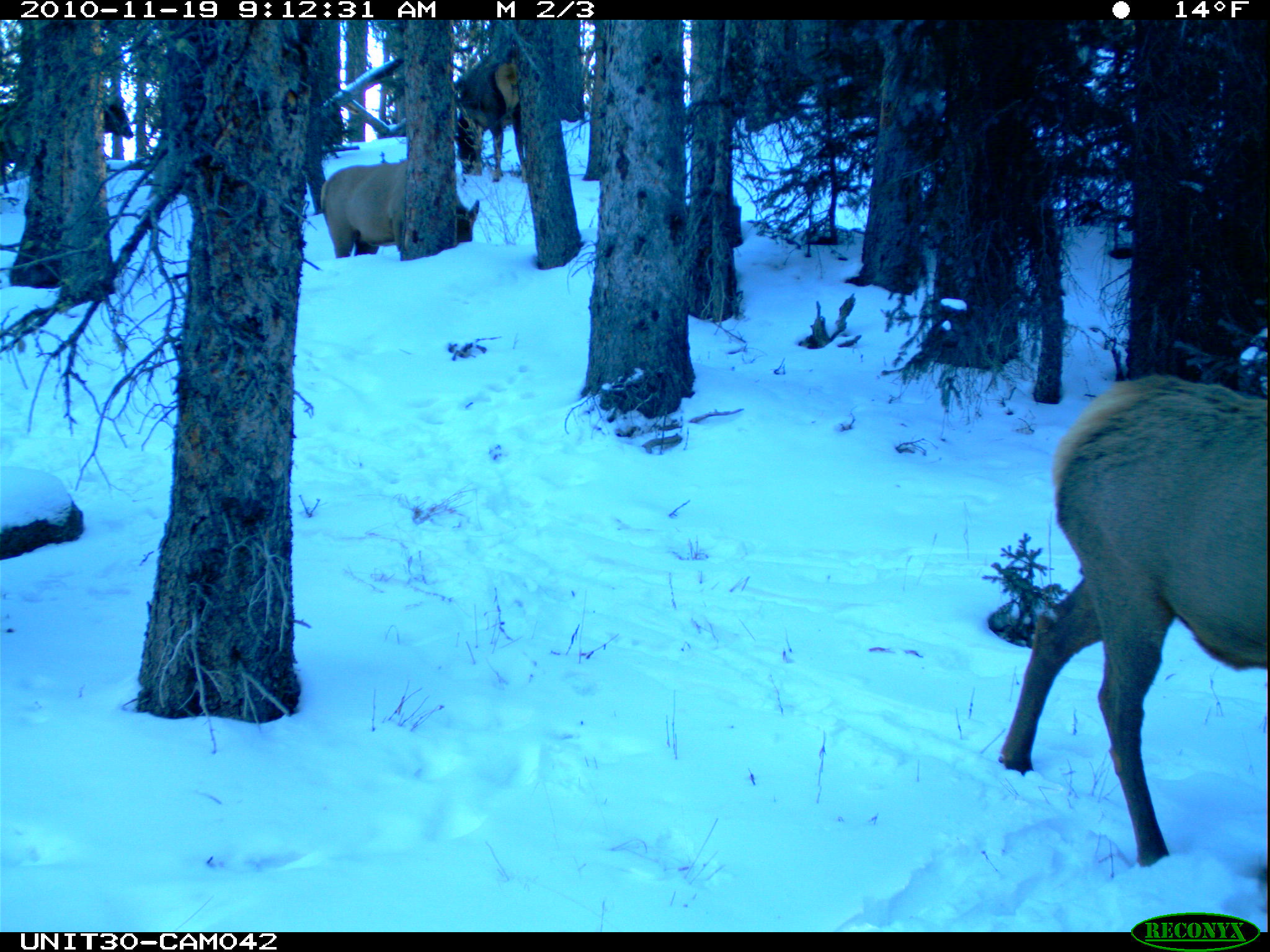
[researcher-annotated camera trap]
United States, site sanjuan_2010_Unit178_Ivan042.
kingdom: Animalia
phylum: Chordata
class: Mammalia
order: Artiodactyla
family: Cervidae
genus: Cervus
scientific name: Cervus elaphus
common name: red deer